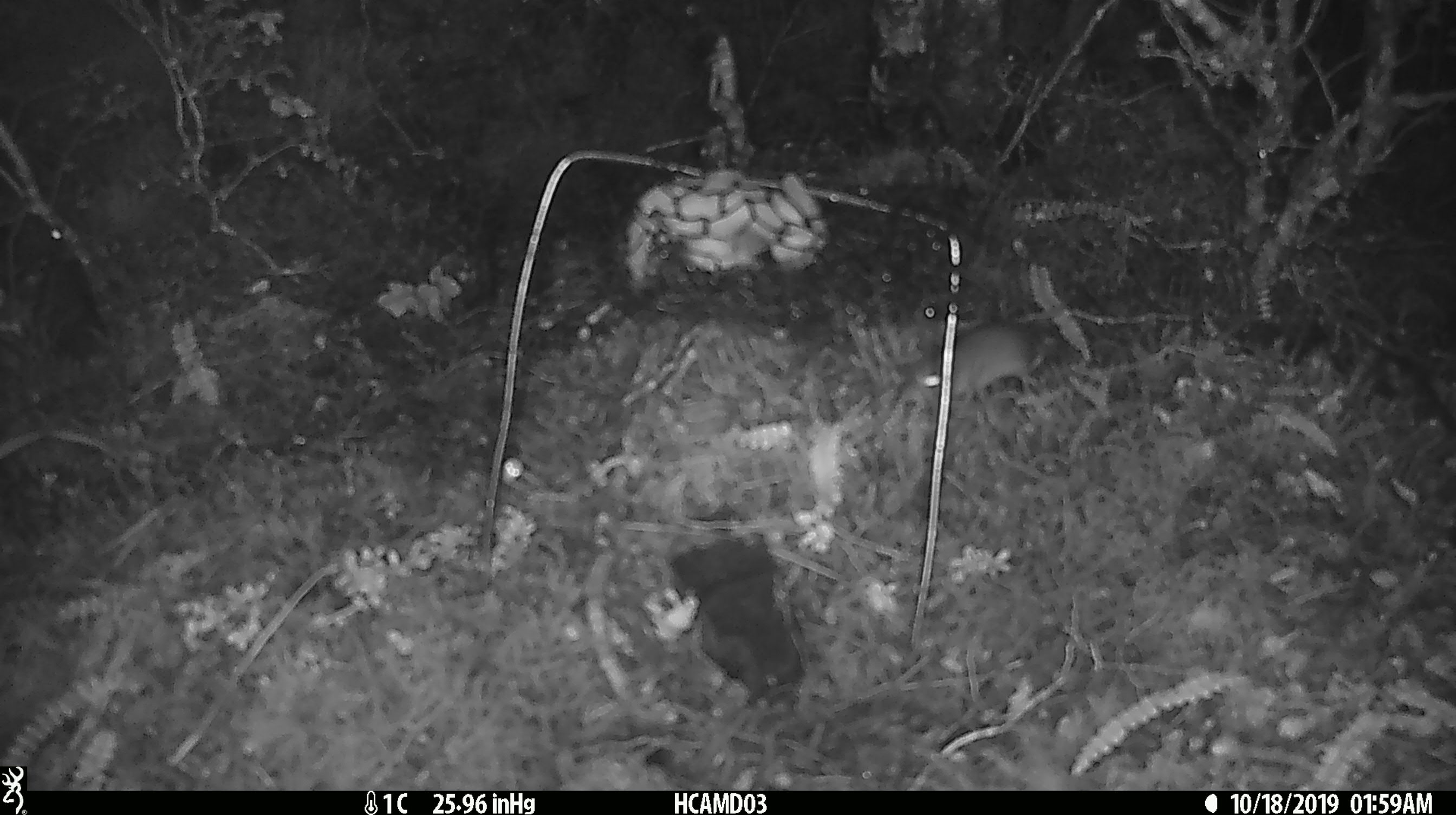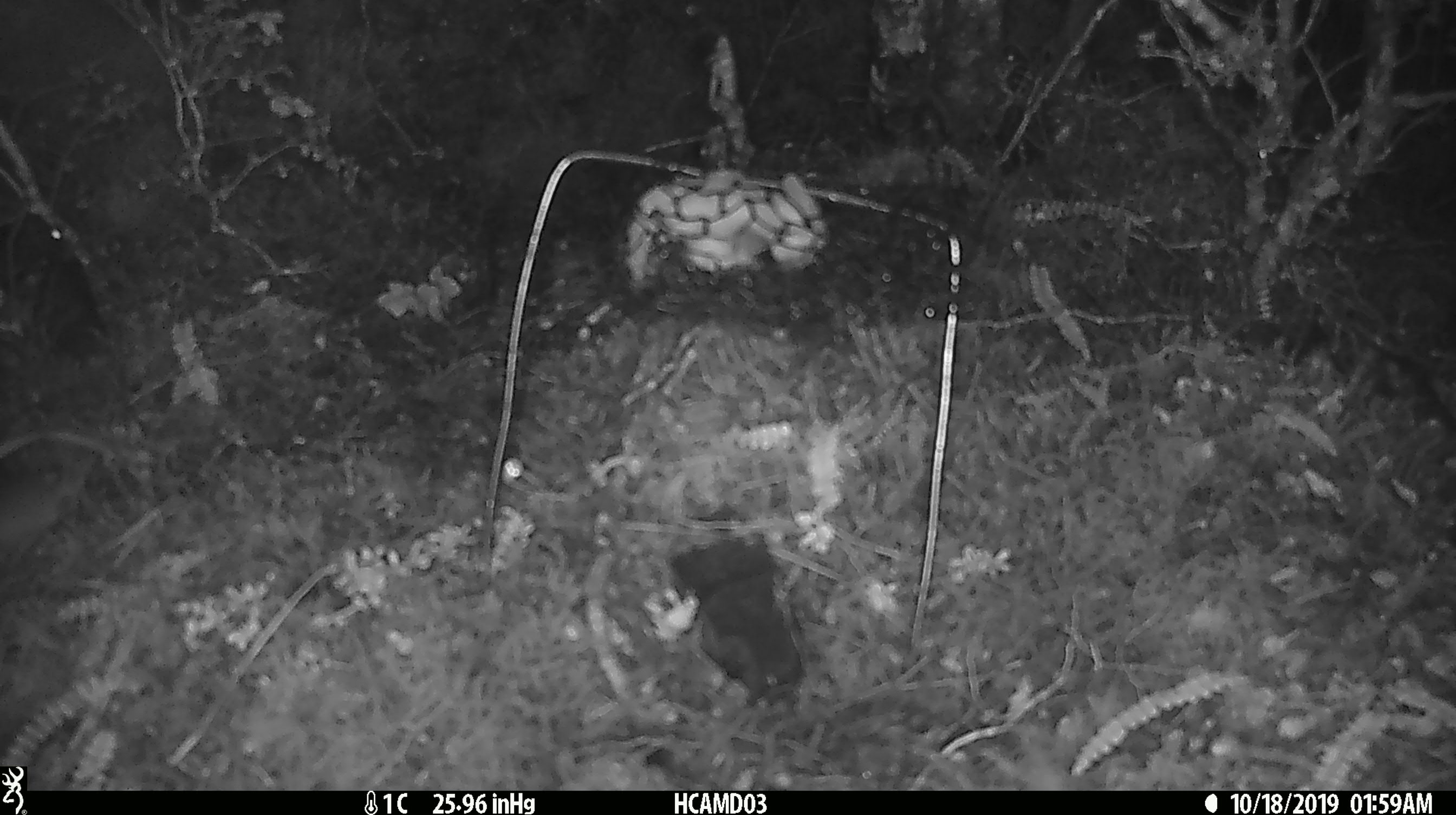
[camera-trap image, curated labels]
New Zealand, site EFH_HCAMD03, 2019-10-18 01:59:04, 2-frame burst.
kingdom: Animalia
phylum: Chordata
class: Mammalia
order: Rodentia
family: Muridae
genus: Mus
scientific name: Mus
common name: mouse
Mouse (Mus).